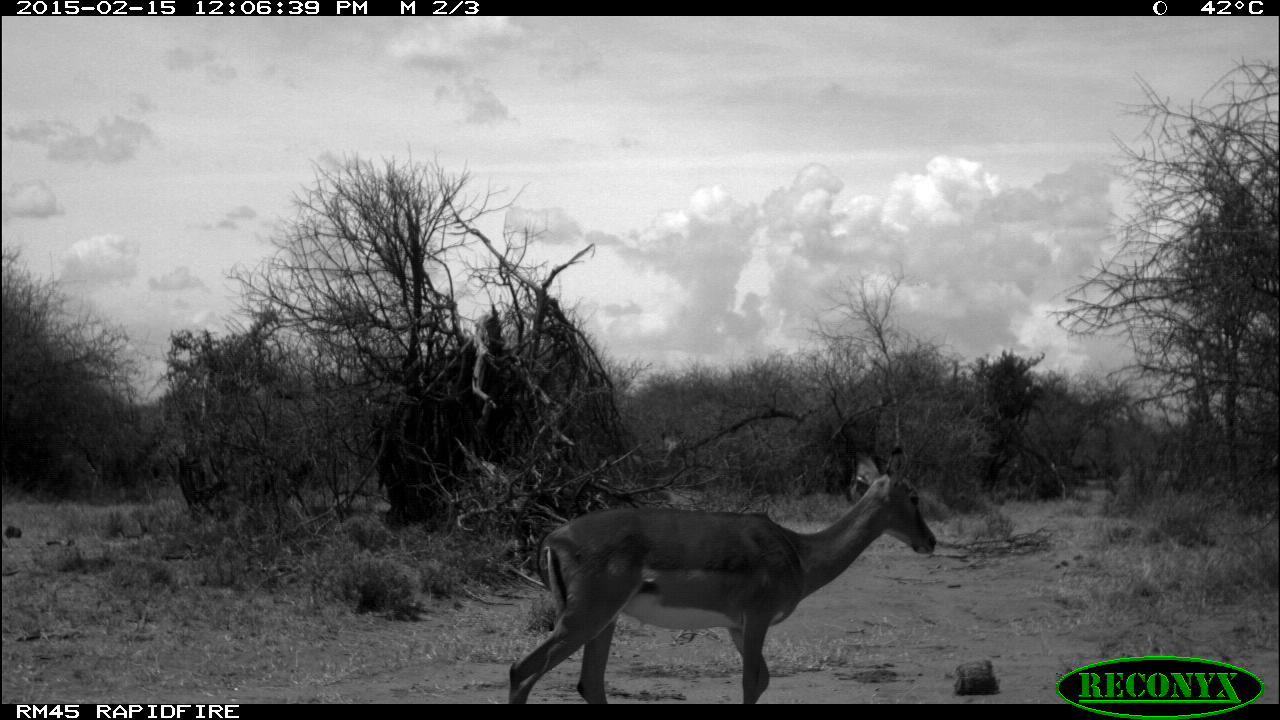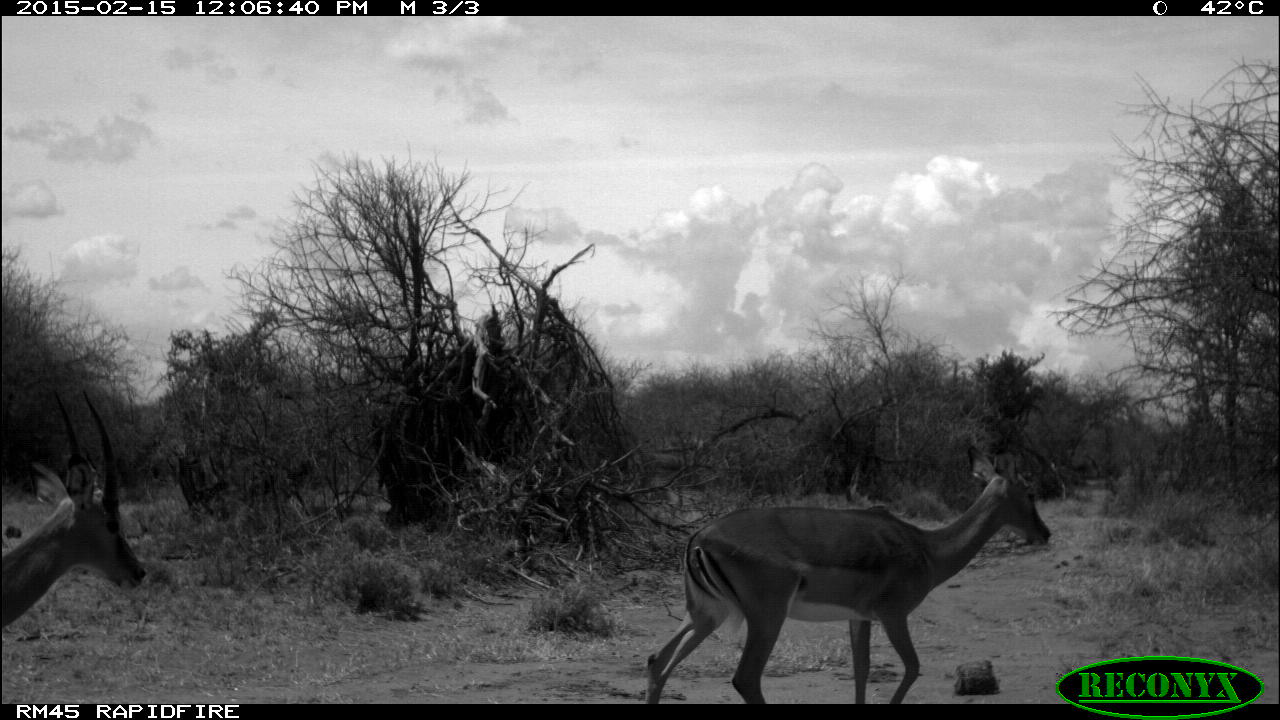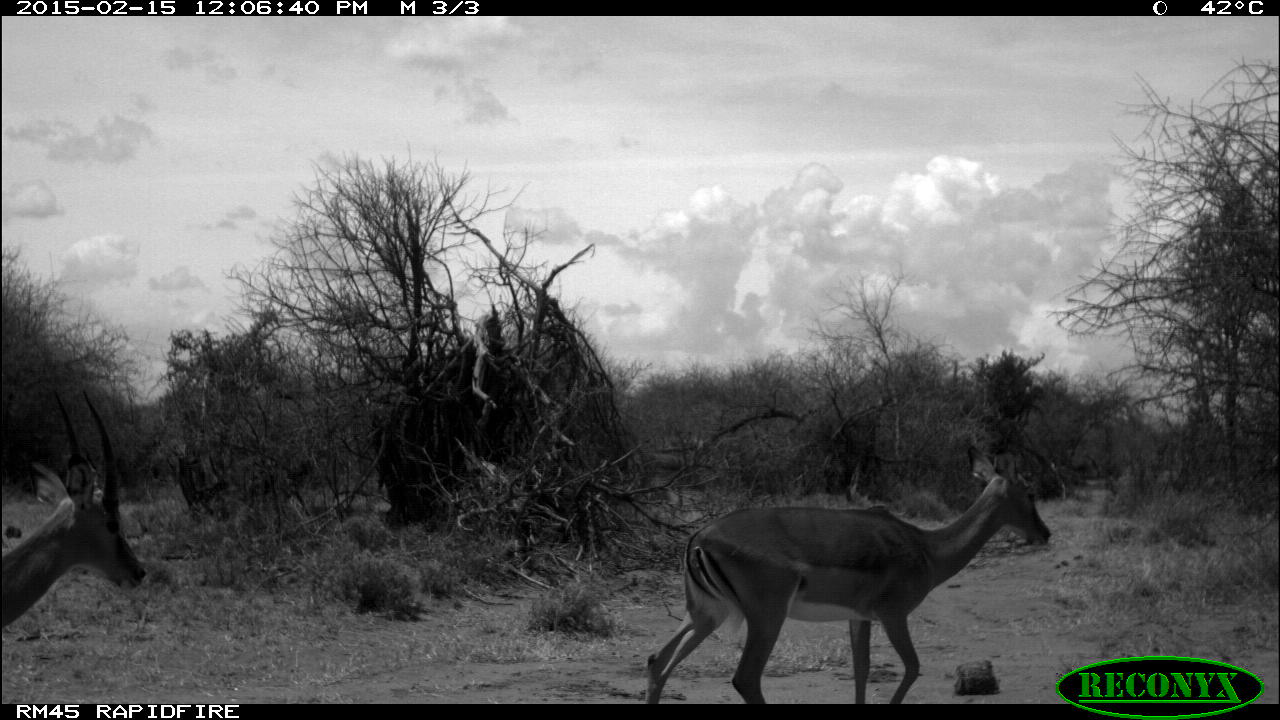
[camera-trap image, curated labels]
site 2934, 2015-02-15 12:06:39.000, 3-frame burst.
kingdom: Animalia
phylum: Chordata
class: Mammalia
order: Artiodactyla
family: Suidae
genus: Phacochoerus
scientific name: Phacochoerus africanus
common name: common warthog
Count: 1.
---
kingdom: Animalia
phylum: Chordata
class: Mammalia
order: Artiodactyla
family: Bovidae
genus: Aepyceros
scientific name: Aepyceros melampus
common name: impala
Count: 3.